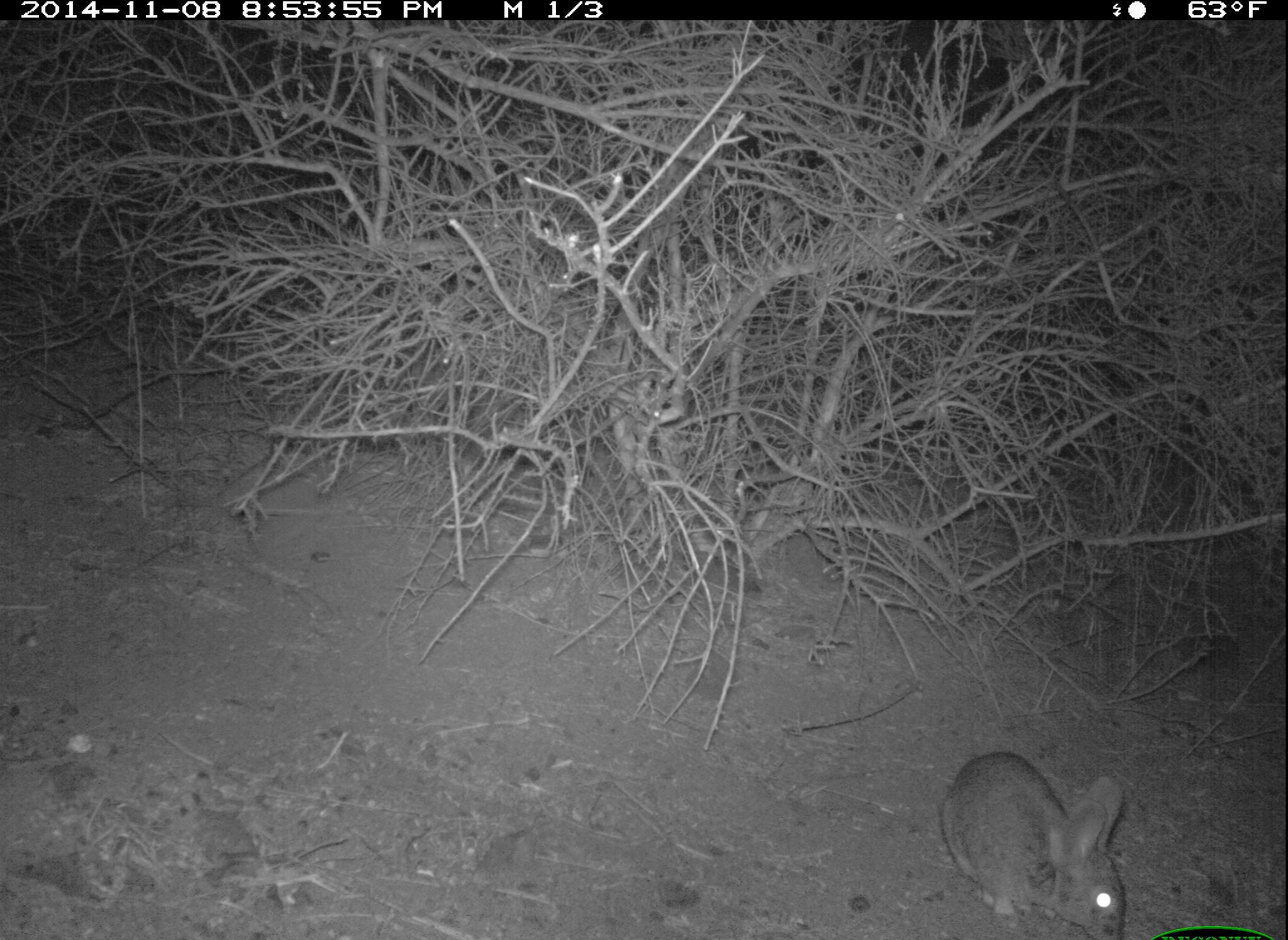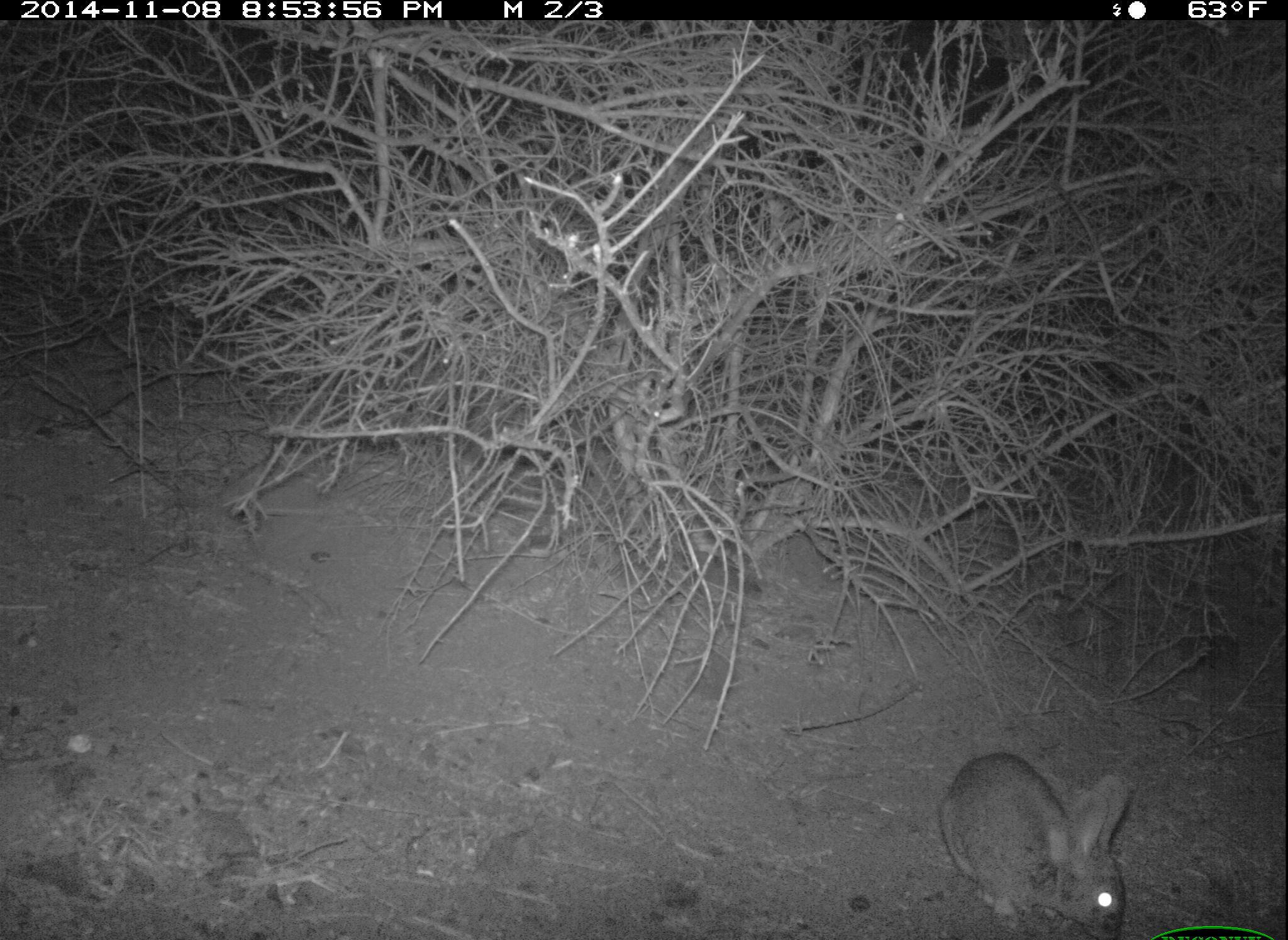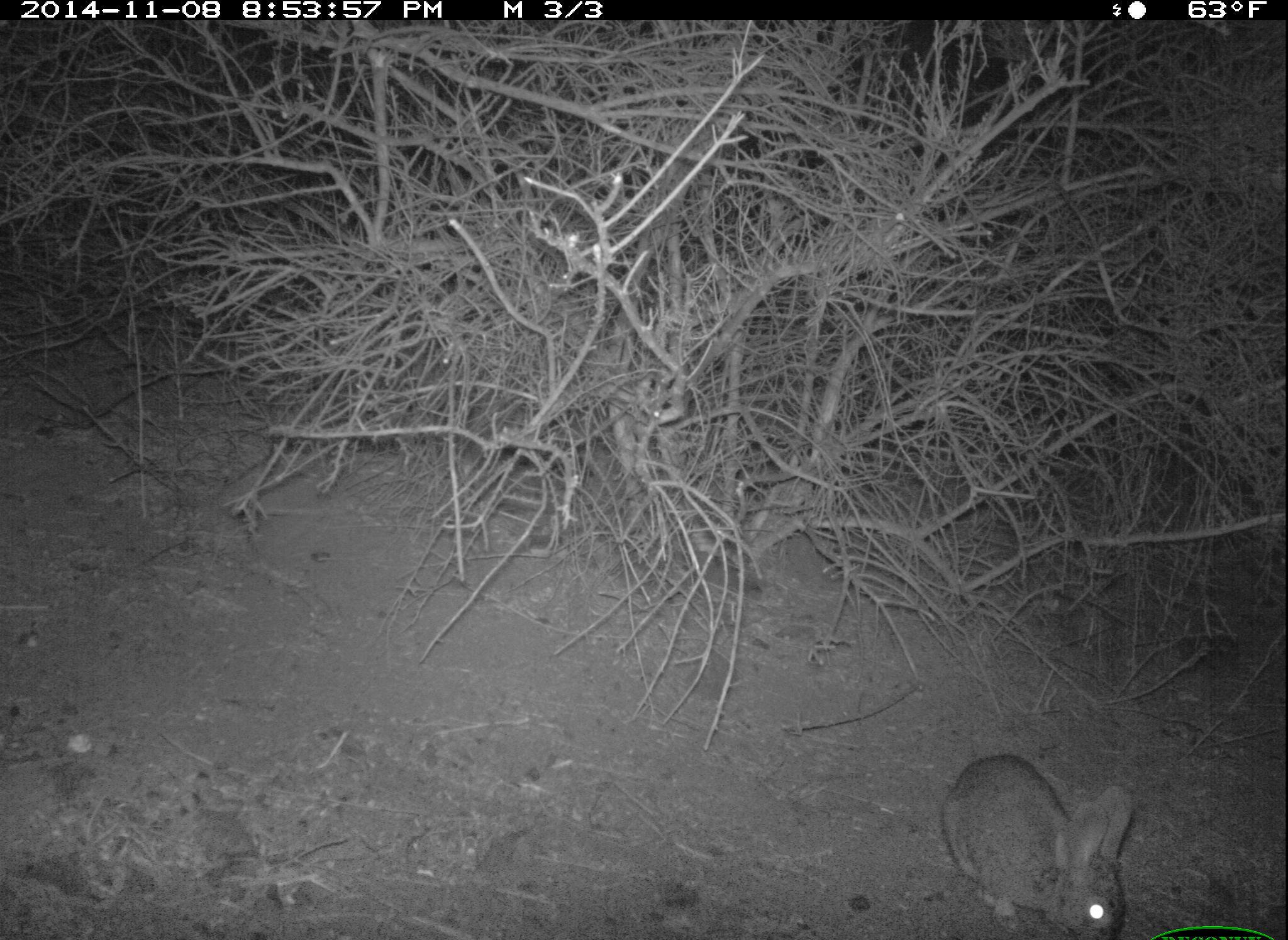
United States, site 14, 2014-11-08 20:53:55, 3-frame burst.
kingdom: Animalia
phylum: Chordata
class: Mammalia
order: Lagomorpha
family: Leporidae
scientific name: Leporidae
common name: rabbits and hares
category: rabbit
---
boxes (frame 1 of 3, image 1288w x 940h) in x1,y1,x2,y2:
rabbit: 939,750,1126,939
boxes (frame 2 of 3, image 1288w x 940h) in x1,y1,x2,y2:
rabbit: 936,751,1132,940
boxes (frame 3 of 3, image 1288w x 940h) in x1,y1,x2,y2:
rabbit: 941,753,1135,940